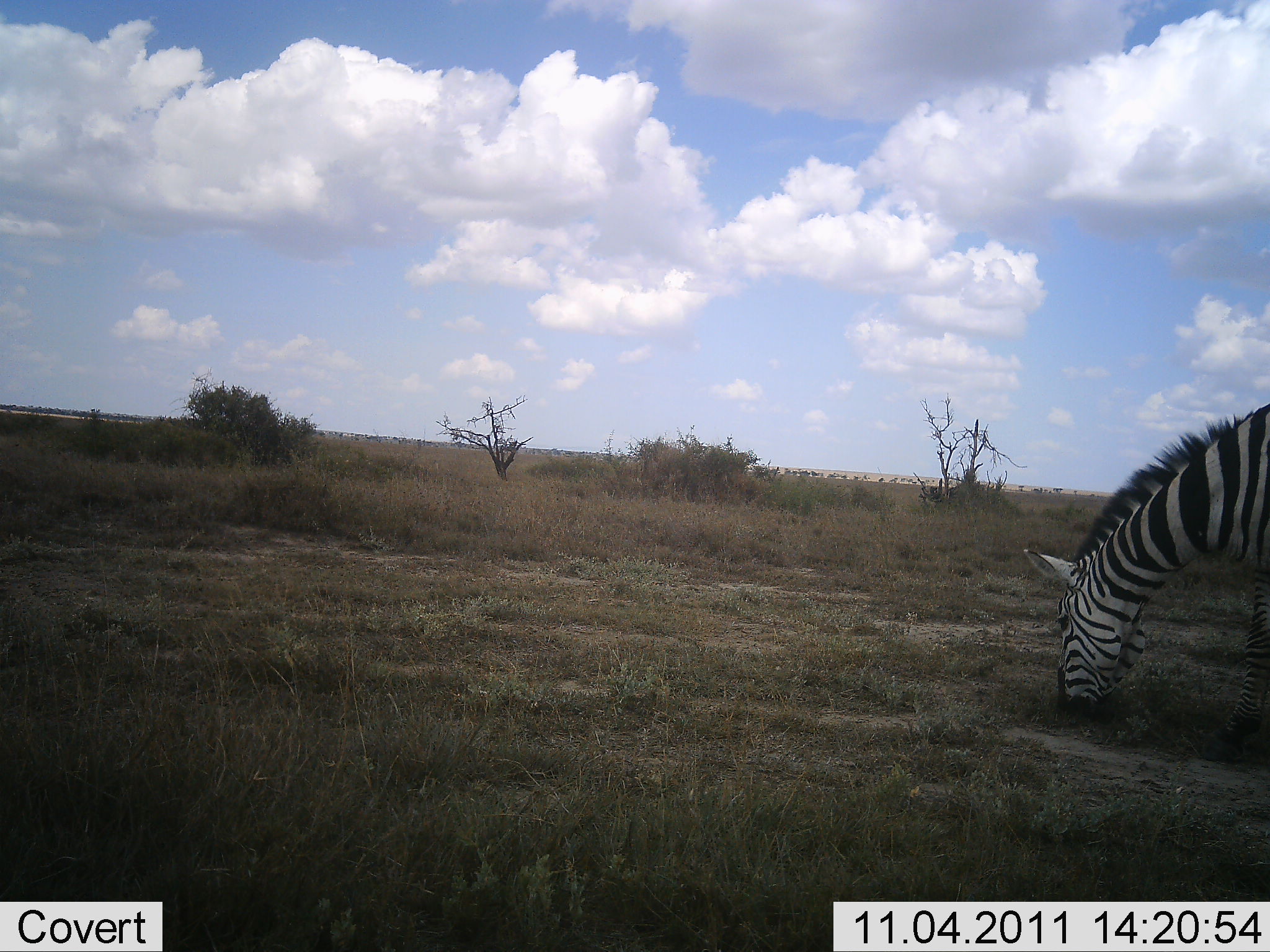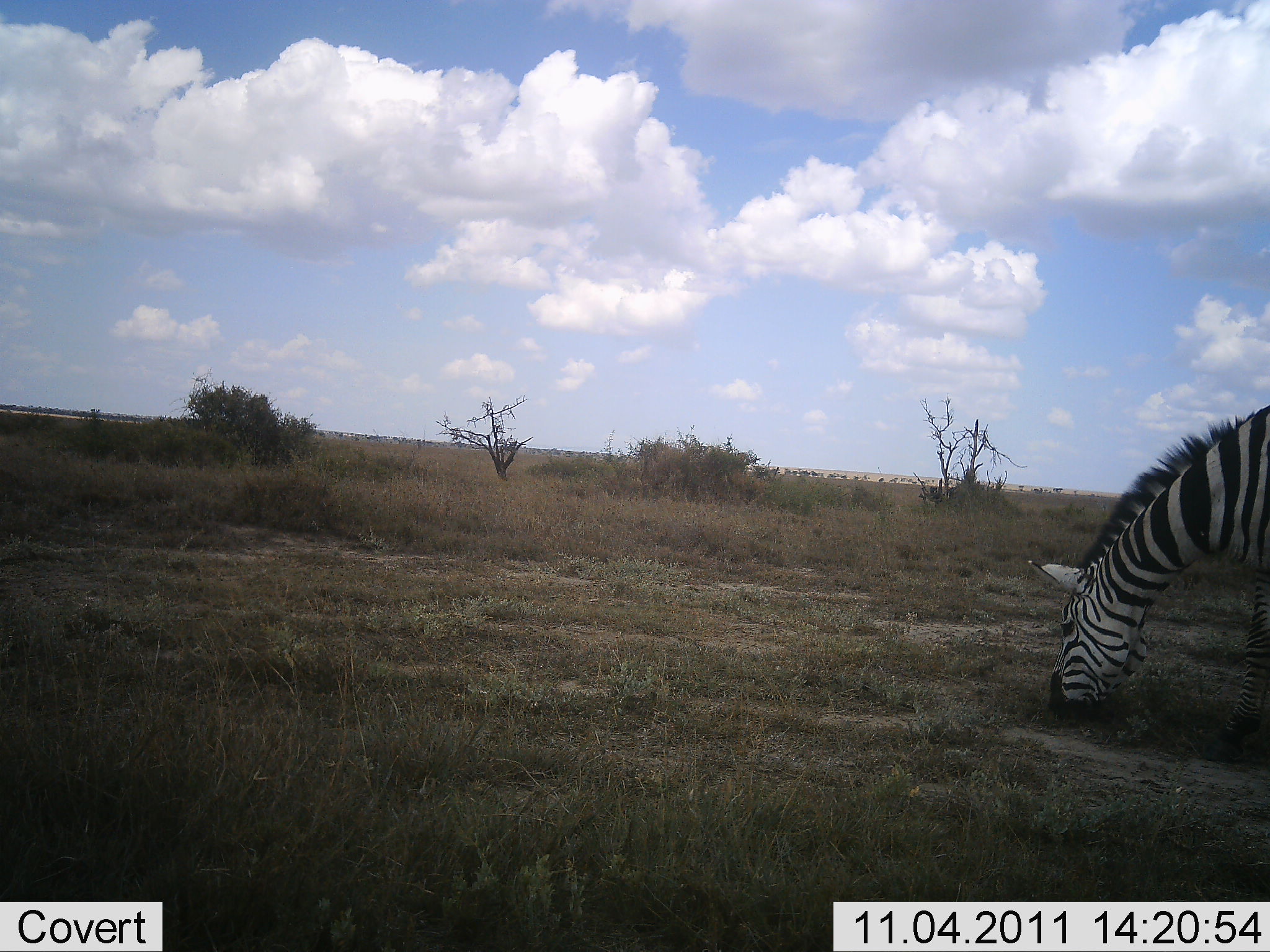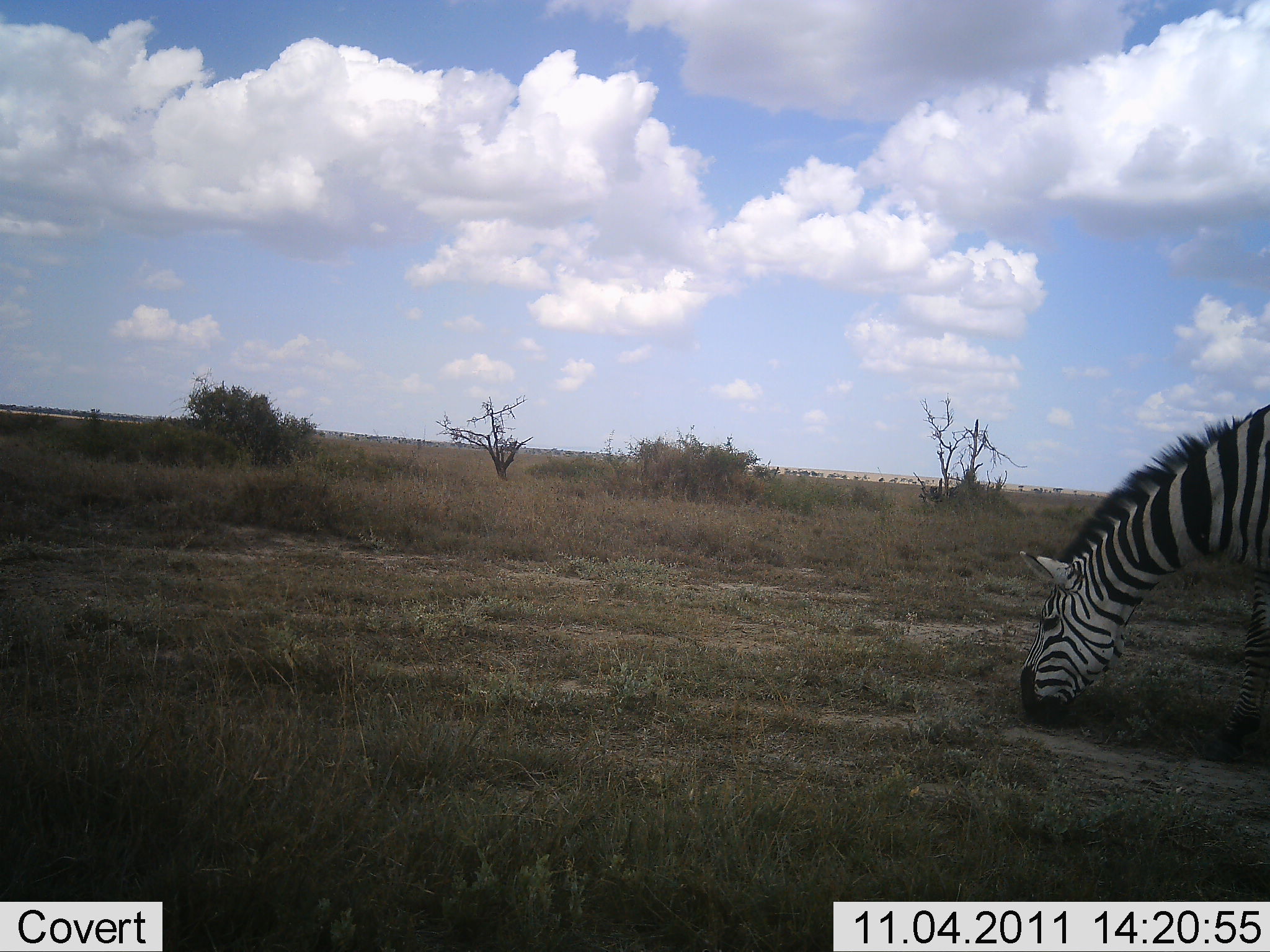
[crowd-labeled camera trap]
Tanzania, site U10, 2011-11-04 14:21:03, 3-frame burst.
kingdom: Animalia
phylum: Chordata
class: Mammalia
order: Perissodactyla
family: Equidae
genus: Equus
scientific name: Equus quagga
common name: plains zebra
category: zebra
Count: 1.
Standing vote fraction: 25%.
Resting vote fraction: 0%.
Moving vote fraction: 8%.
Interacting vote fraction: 0%.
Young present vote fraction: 0%.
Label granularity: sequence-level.